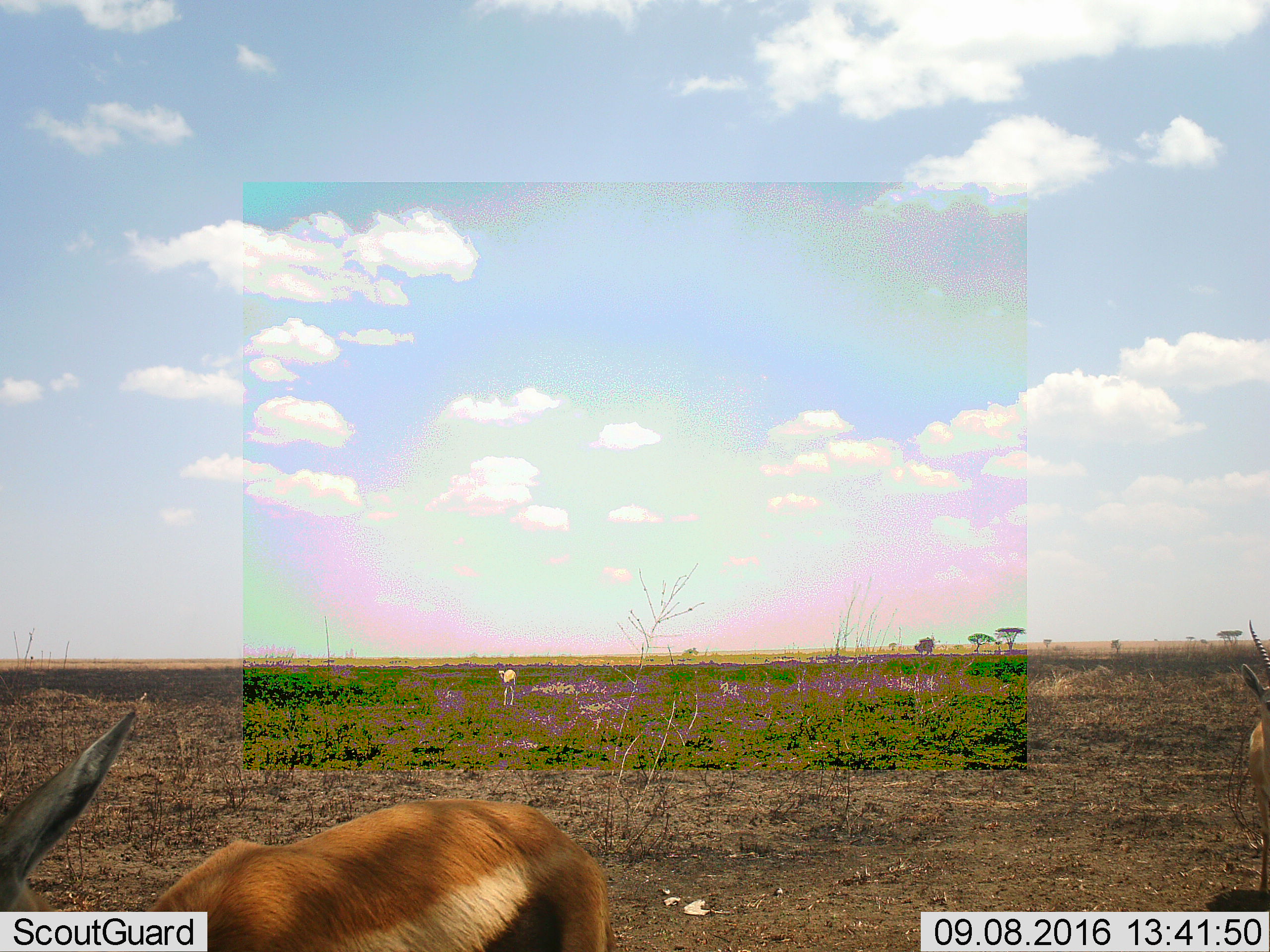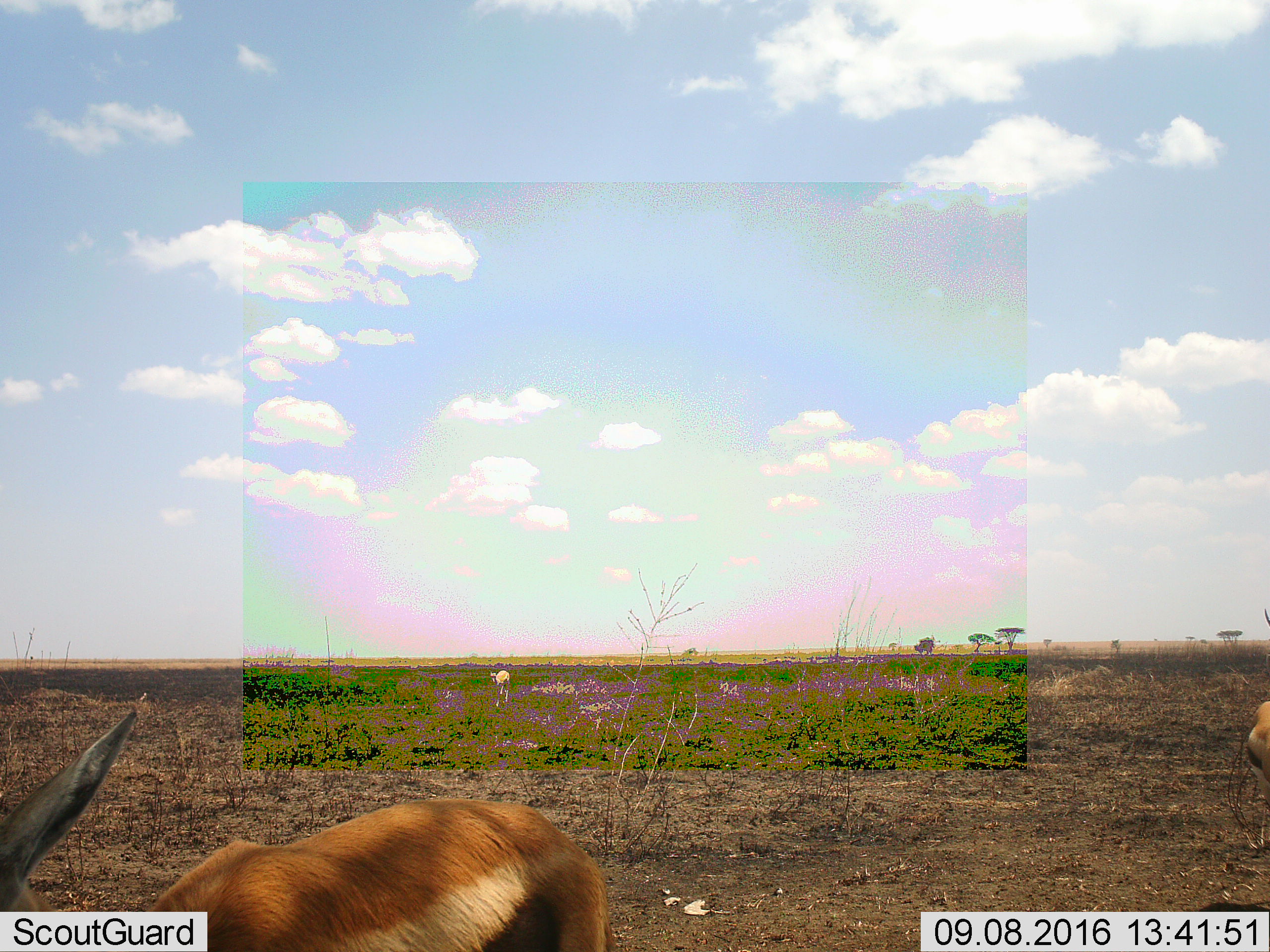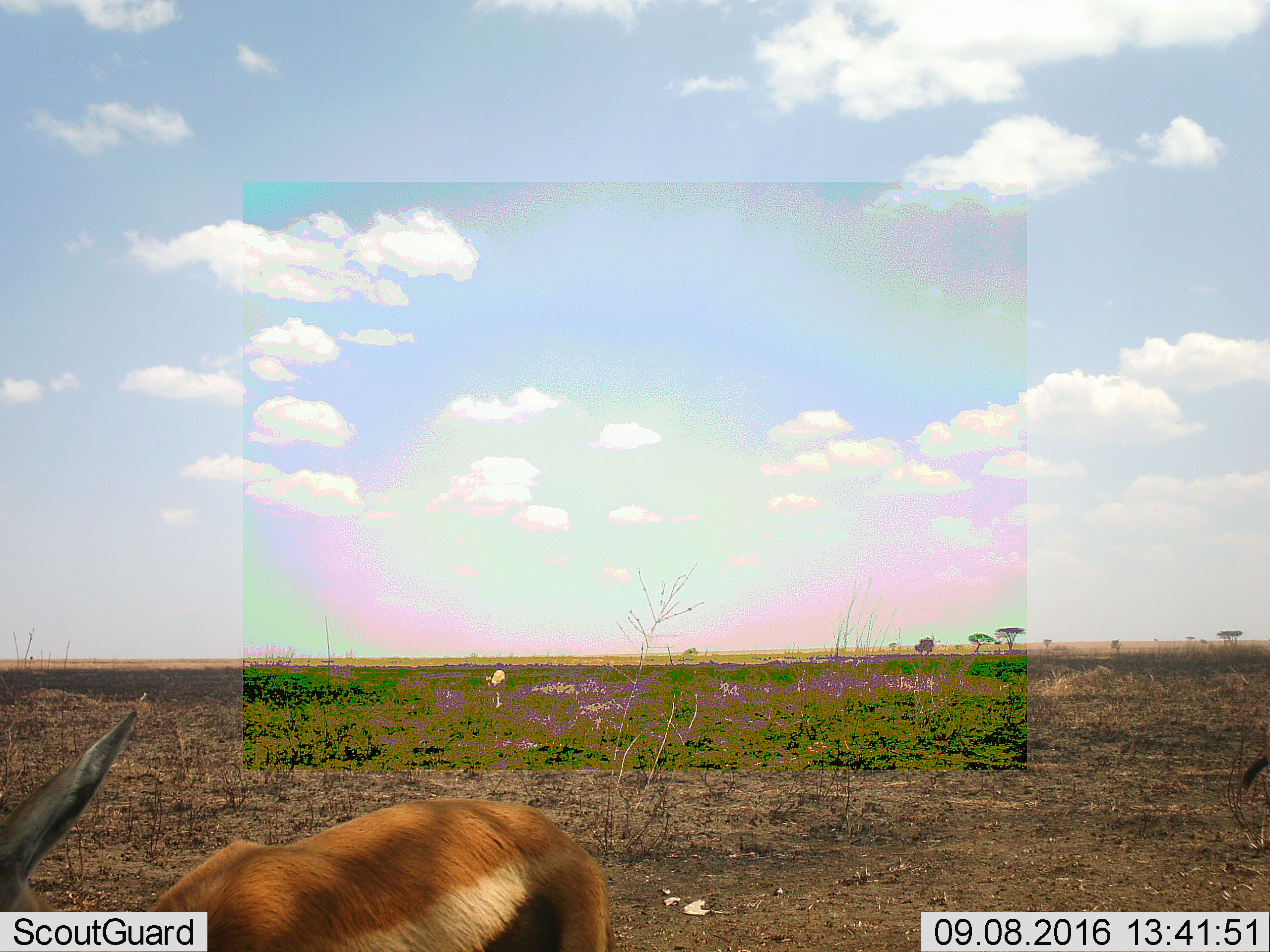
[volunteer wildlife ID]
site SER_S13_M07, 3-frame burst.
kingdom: Animalia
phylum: Chordata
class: Mammalia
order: Artiodactyla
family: Bovidae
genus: Eudorcas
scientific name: Eudorcas thomsonii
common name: thomson's gazelle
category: gazellethomsons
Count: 3.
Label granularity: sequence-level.